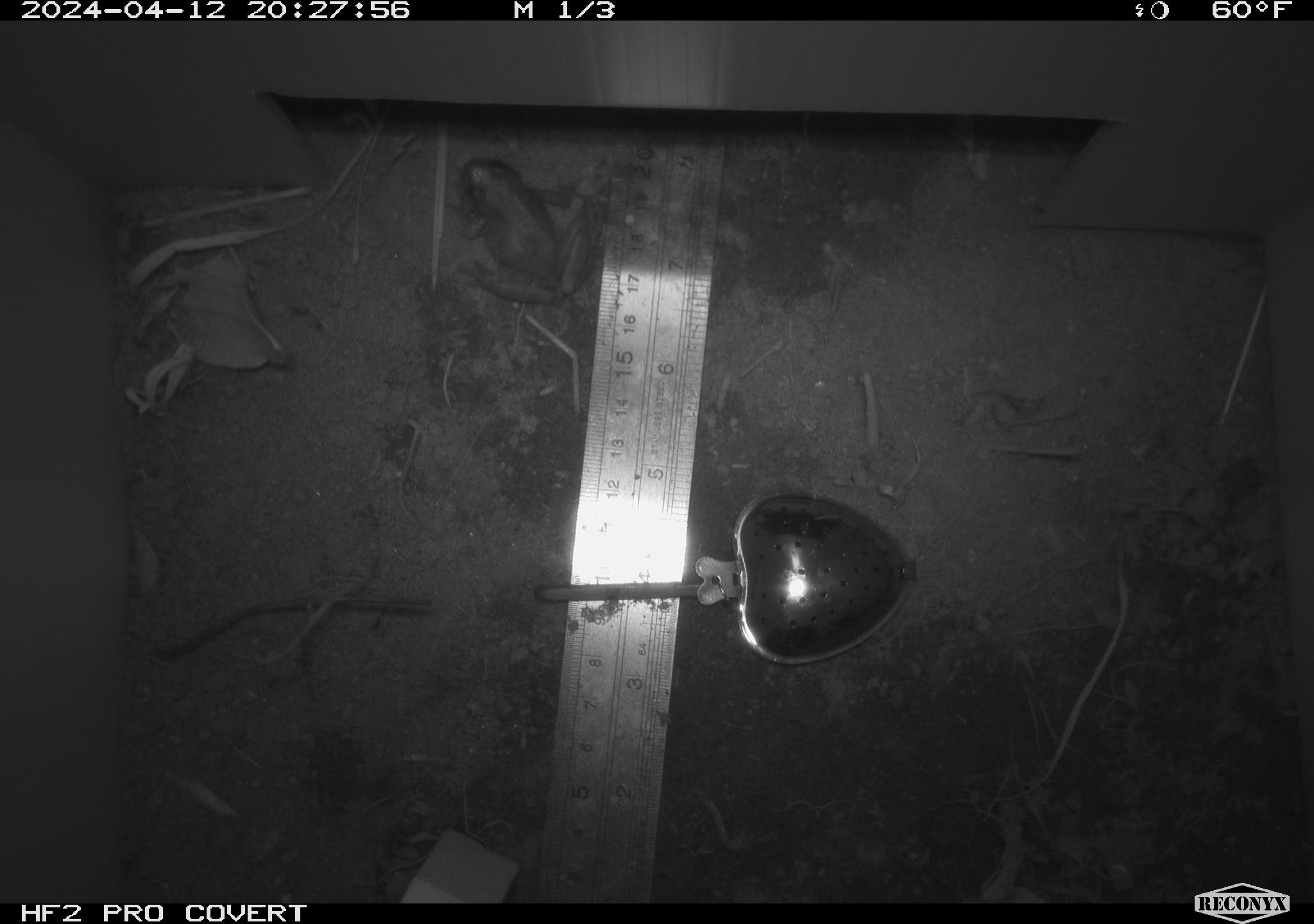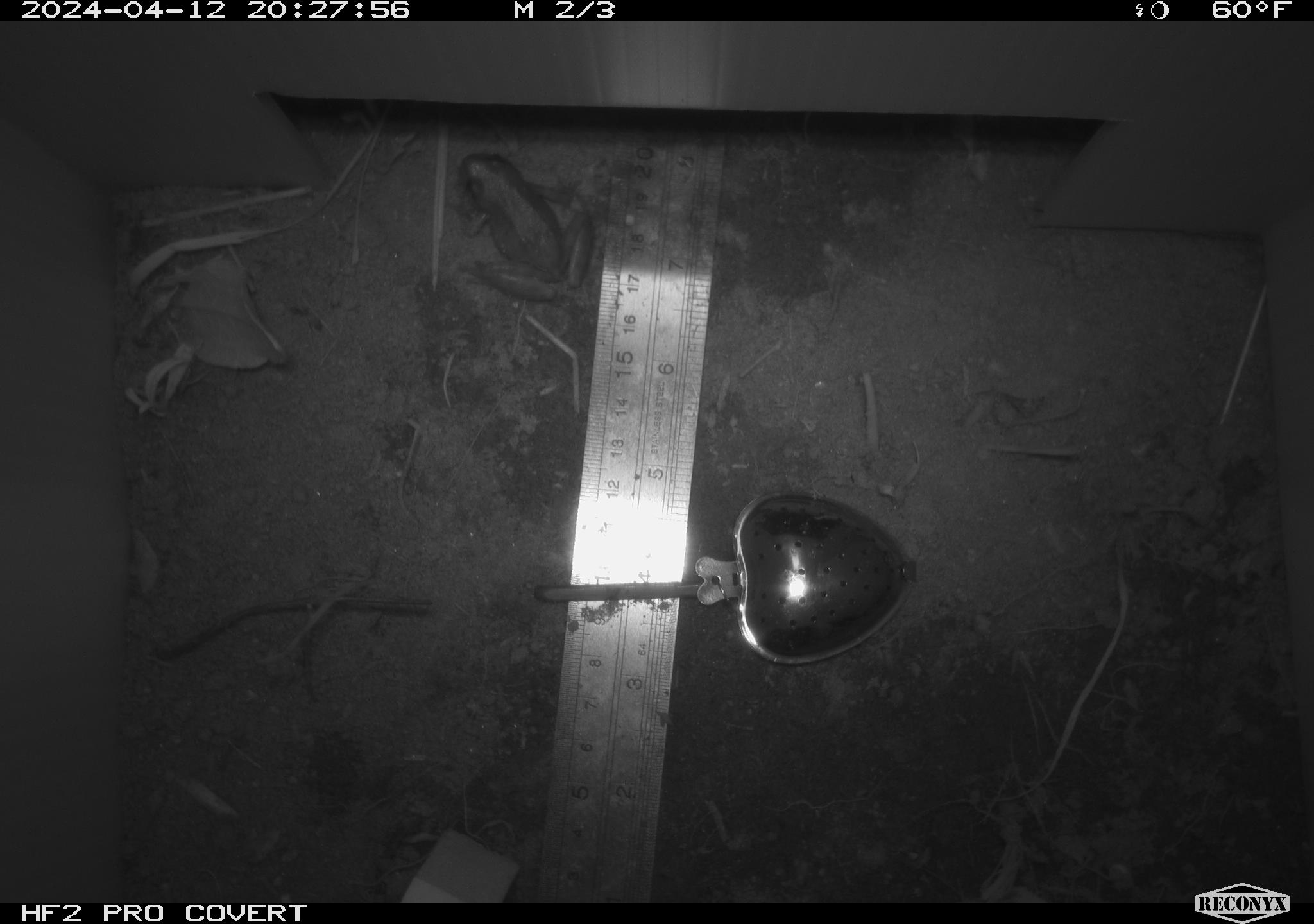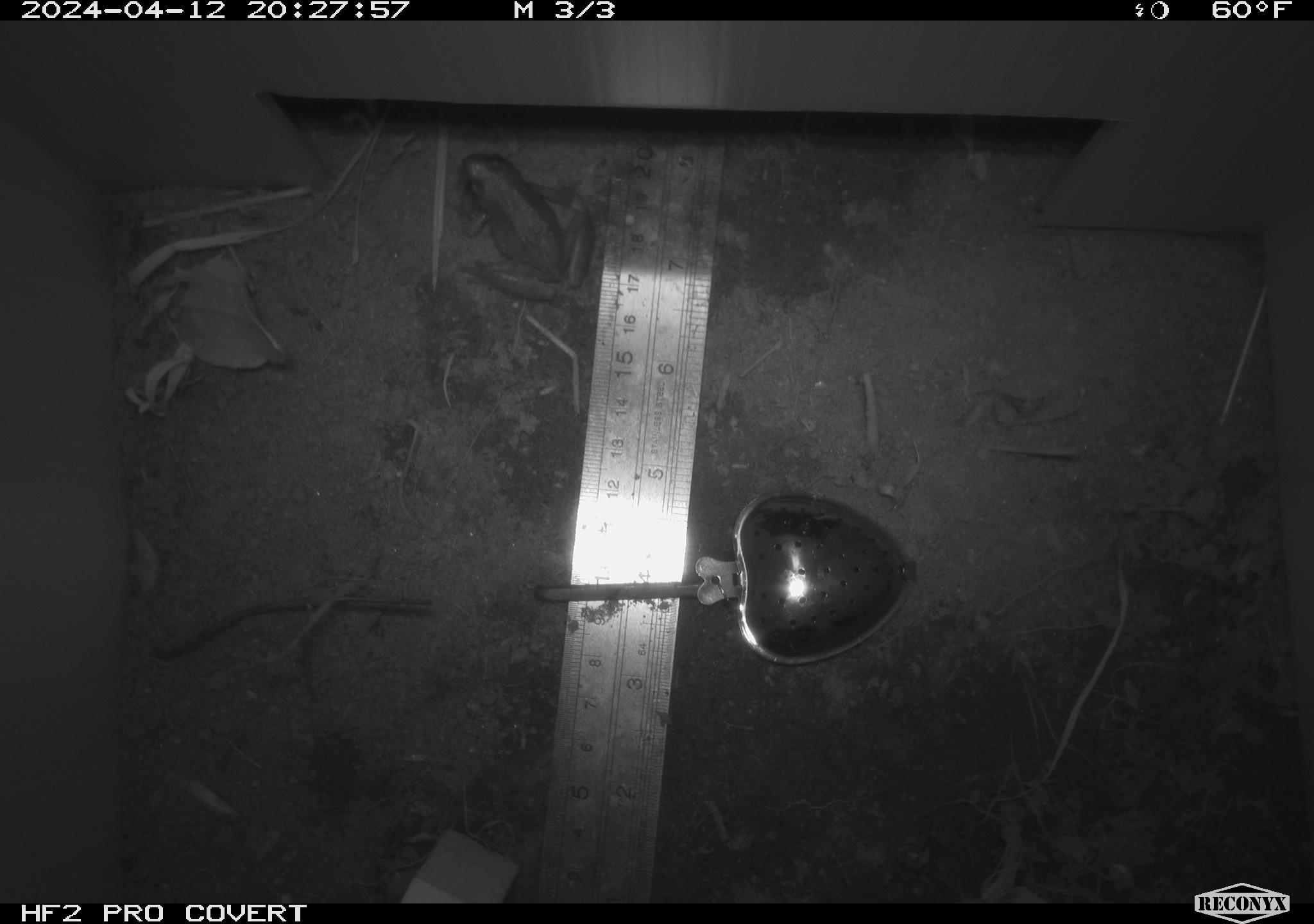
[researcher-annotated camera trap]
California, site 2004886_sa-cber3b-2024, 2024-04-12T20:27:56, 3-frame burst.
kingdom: Animalia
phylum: Chordata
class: Amphibia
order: Anura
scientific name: Anura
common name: frogs